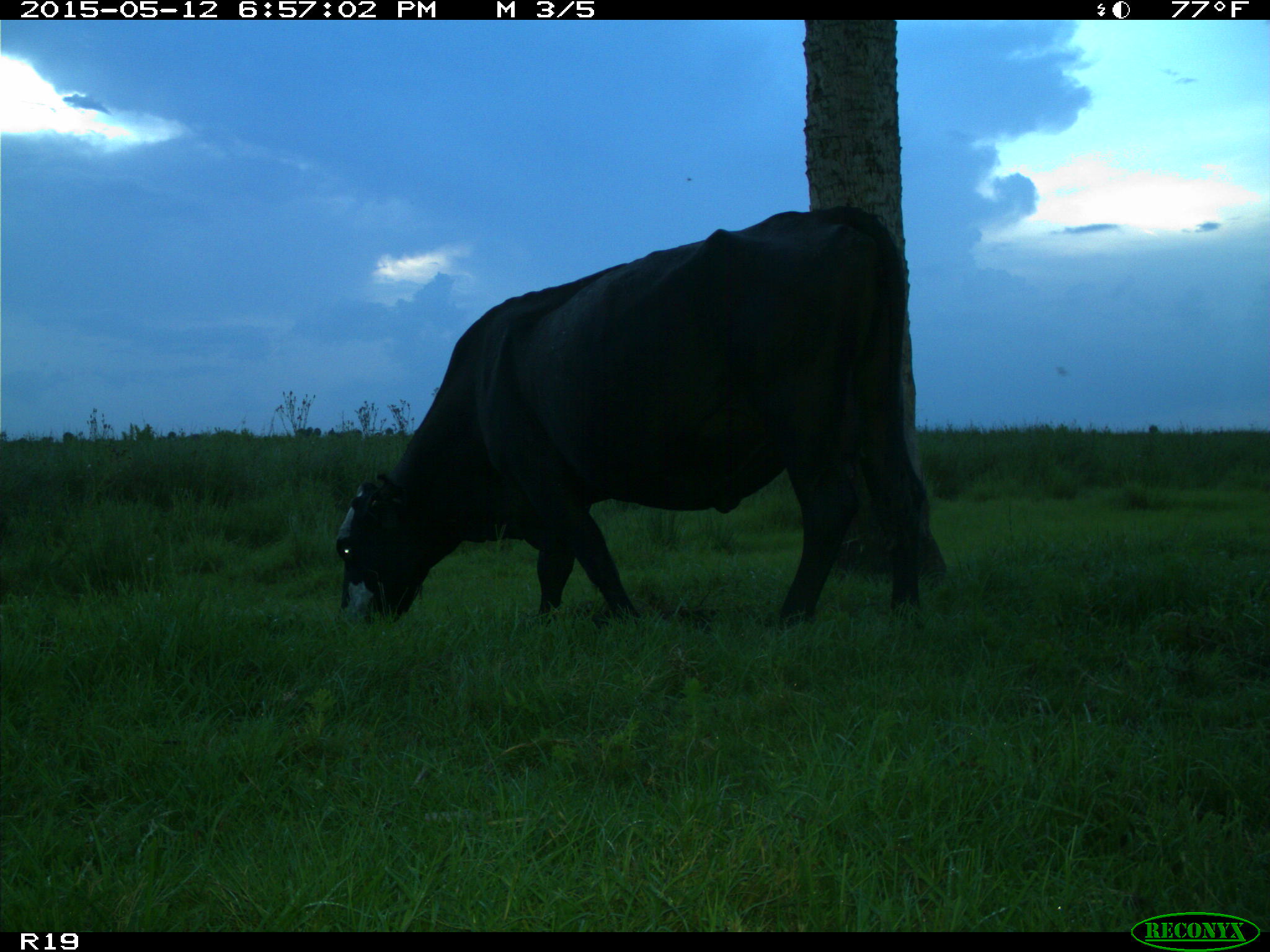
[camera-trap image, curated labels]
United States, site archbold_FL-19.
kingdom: Animalia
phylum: Chordata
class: Mammalia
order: Artiodactyla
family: Bovidae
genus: Bos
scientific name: Bos taurus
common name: domestic cow